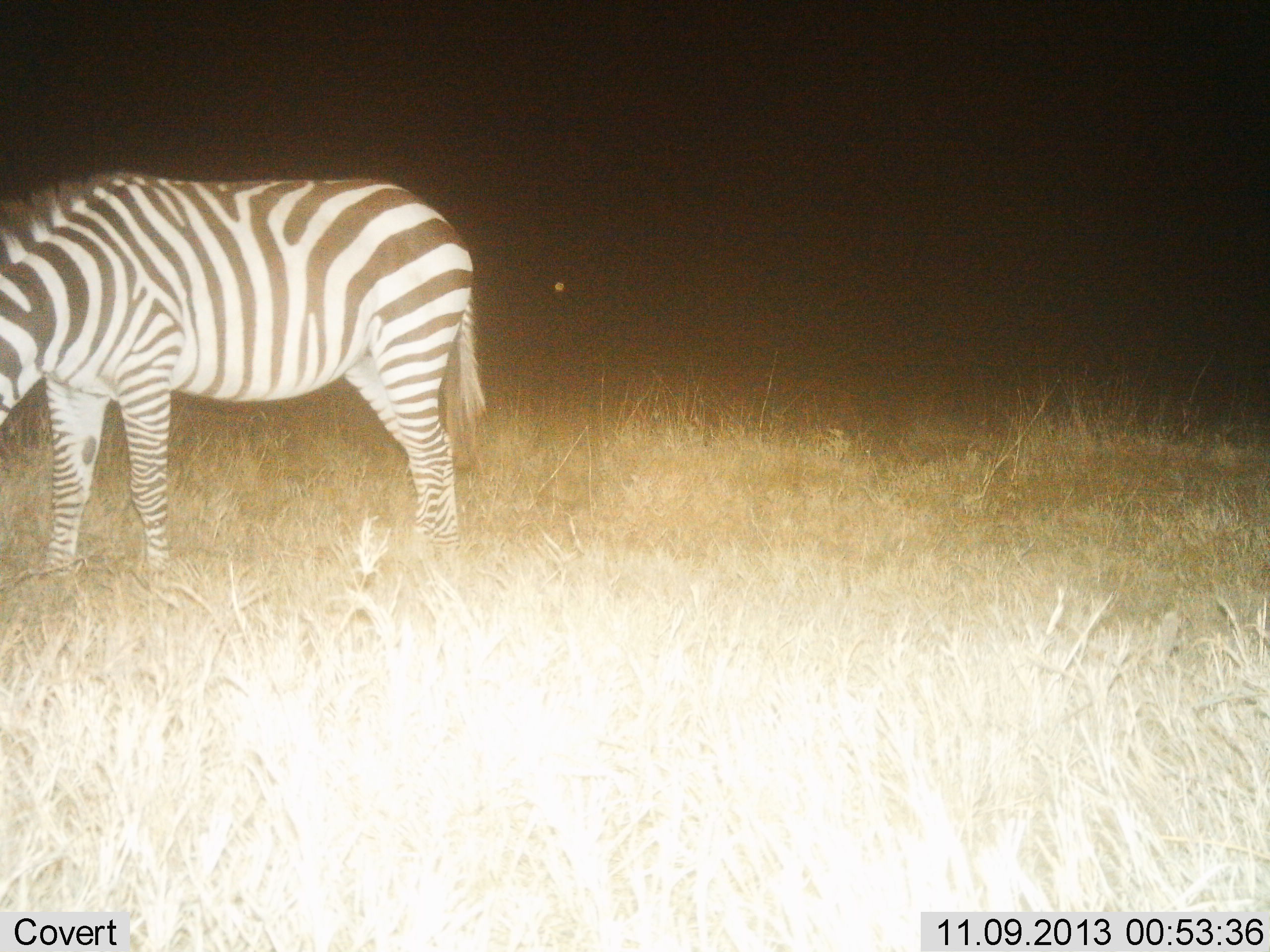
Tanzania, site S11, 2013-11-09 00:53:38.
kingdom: Animalia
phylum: Chordata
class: Mammalia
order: Perissodactyla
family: Equidae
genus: Equus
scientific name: Equus quagga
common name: plains zebra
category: zebra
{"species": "zebra (plains zebra) (Equus quagga)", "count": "1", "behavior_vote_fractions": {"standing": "60%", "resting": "0%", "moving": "0%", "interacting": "0%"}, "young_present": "10%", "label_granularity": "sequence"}